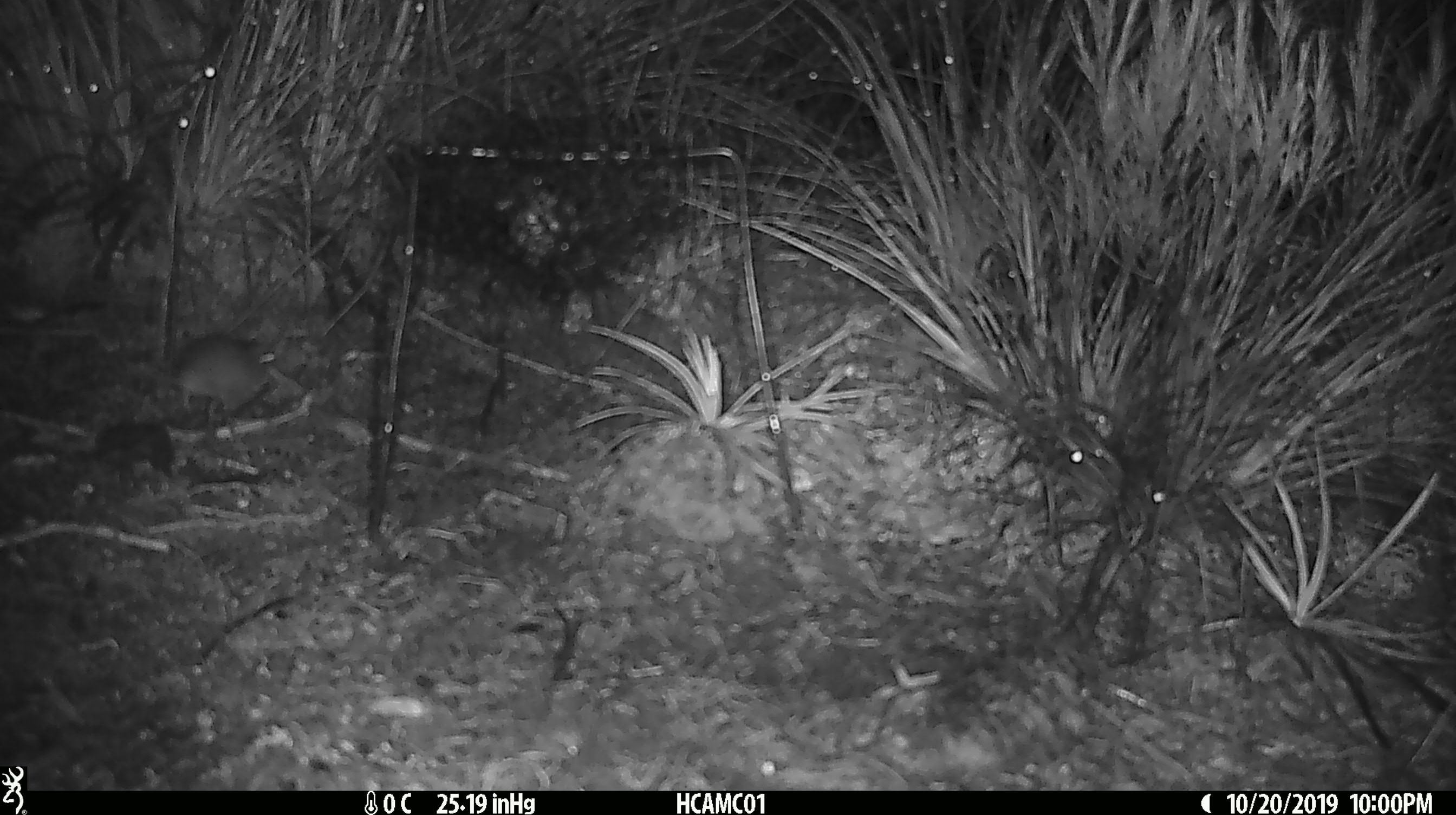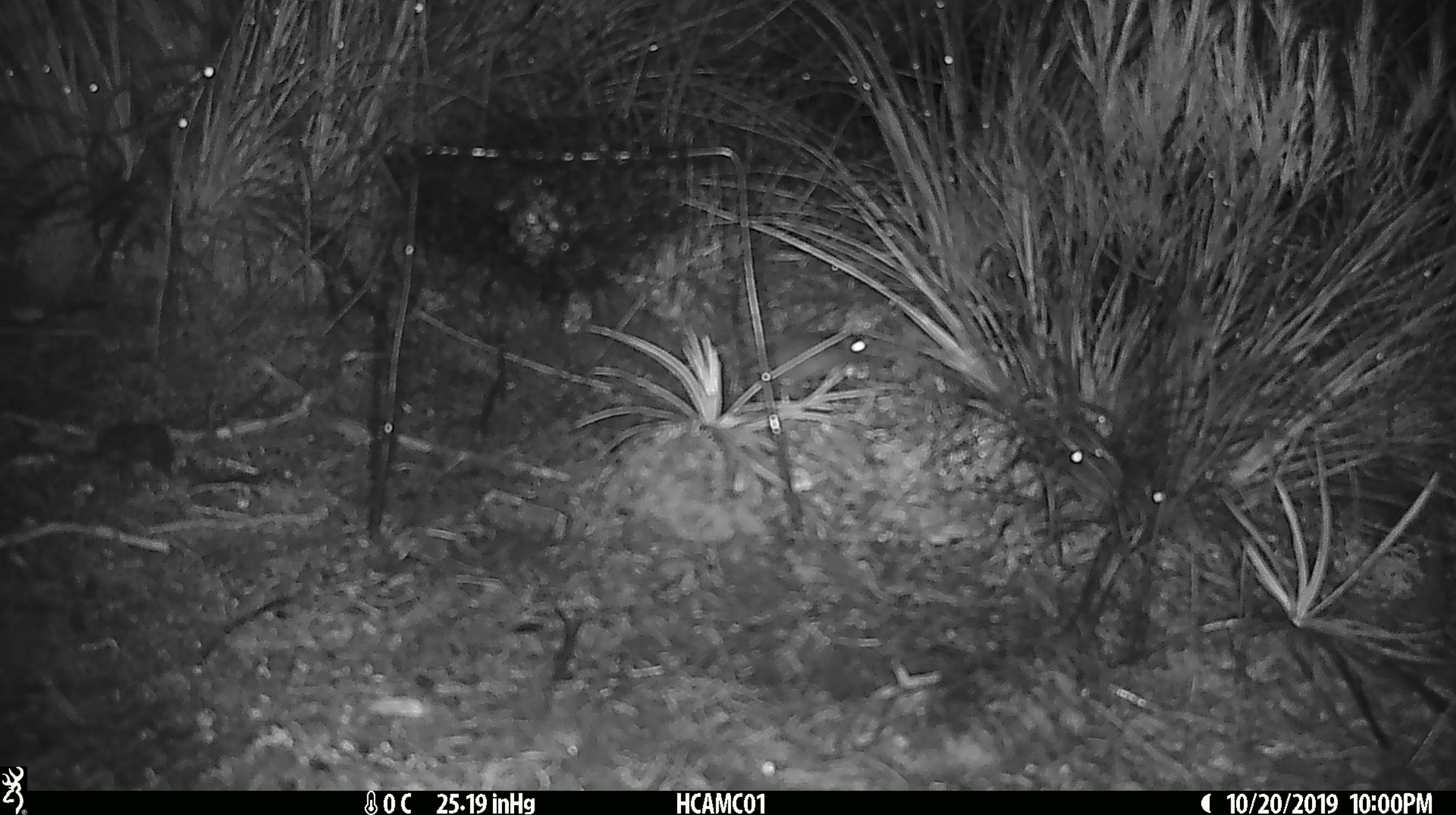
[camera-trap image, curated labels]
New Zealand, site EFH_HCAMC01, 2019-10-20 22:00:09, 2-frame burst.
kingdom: Animalia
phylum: Chordata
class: Mammalia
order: Rodentia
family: Muridae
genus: Mus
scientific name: Mus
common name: mouse